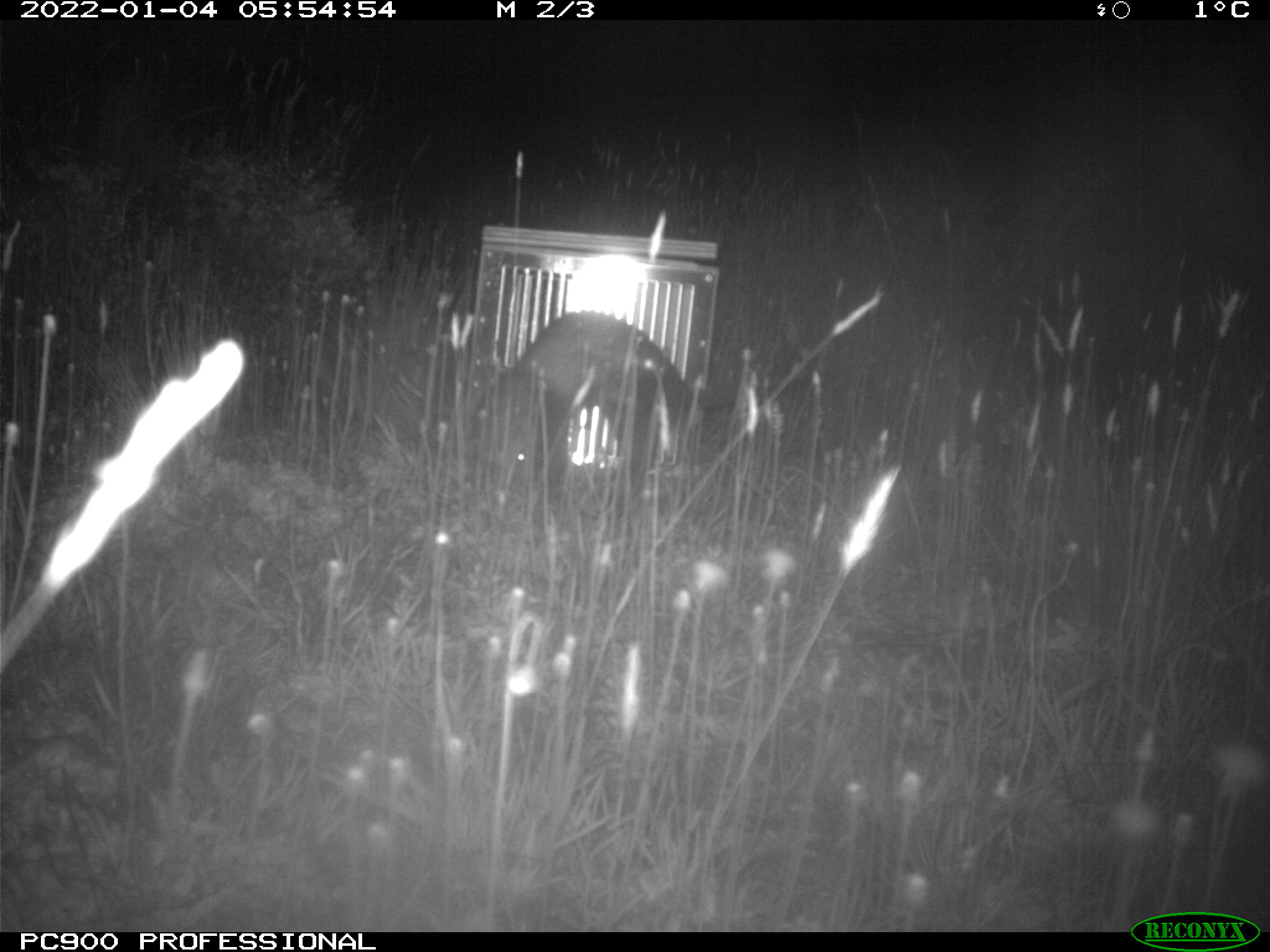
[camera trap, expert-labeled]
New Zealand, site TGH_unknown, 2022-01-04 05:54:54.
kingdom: Animalia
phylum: Chordata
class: Mammalia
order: Carnivora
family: Mustelidae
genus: Mustela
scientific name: Mustela furo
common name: ferret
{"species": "ferret (Mustela furo)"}